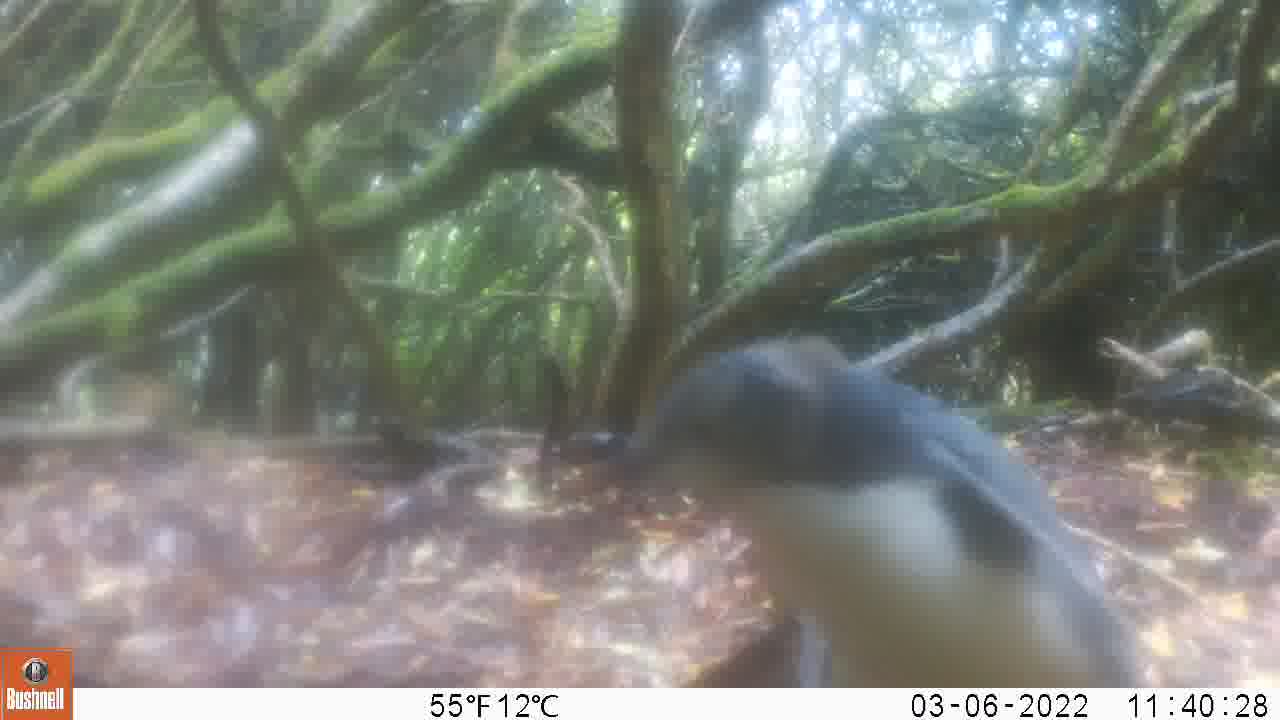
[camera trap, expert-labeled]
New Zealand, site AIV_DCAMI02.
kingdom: Animalia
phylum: Chordata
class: Aves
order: Sphenisciformes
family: Spheniscidae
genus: Megadyptes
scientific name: Megadyptes antipodes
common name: yellow-eyed penguin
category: yellow eyed penguin